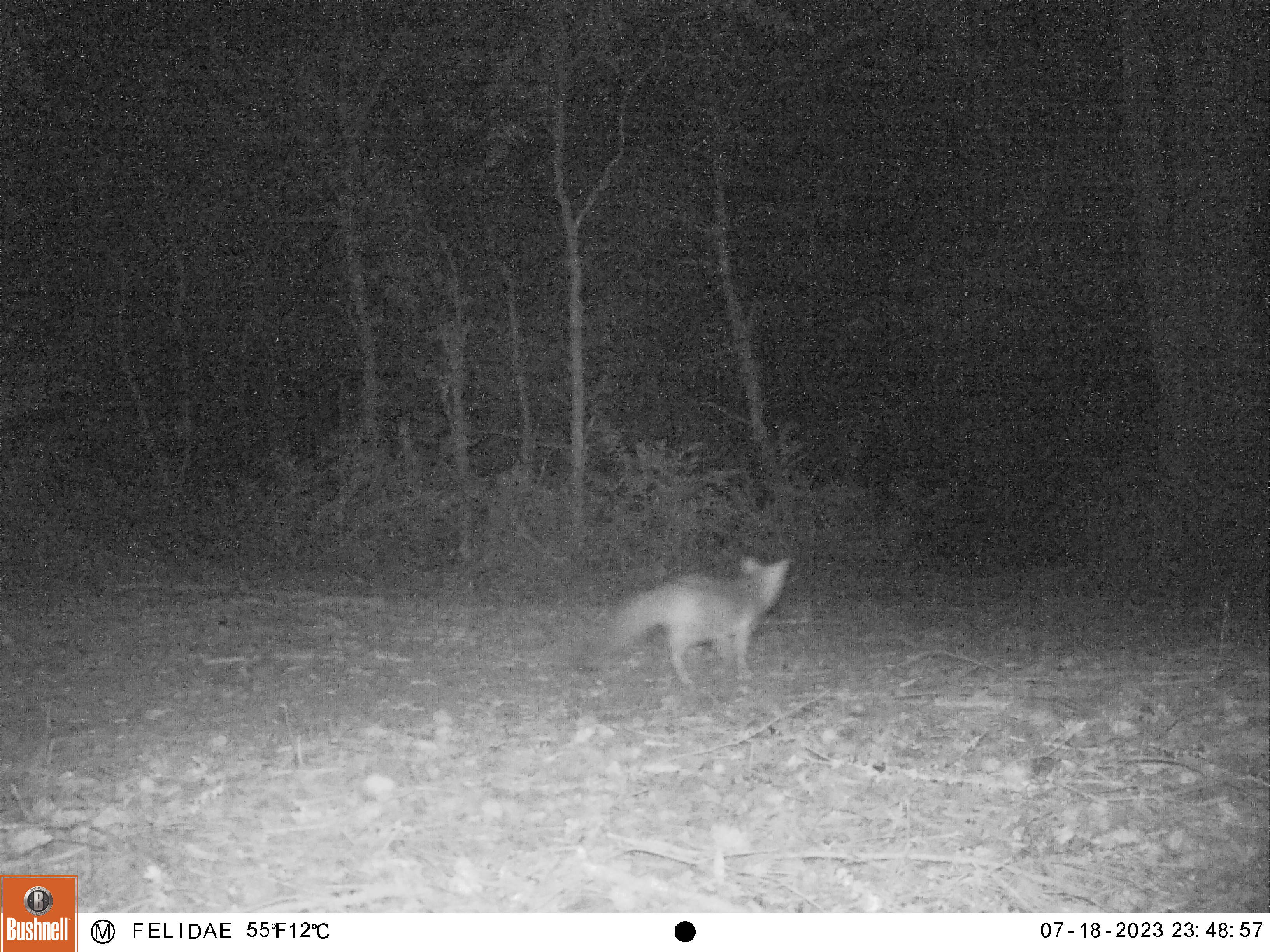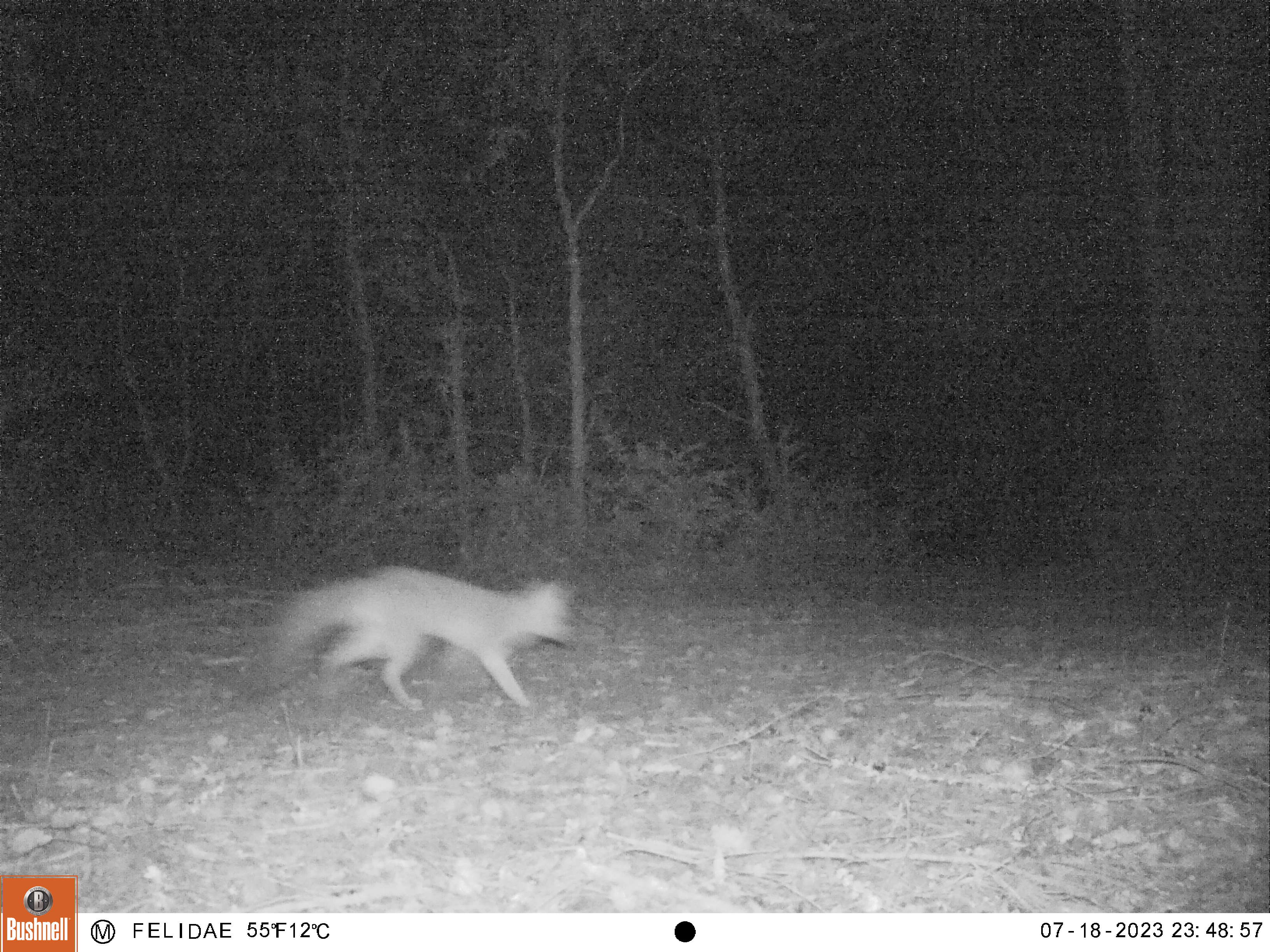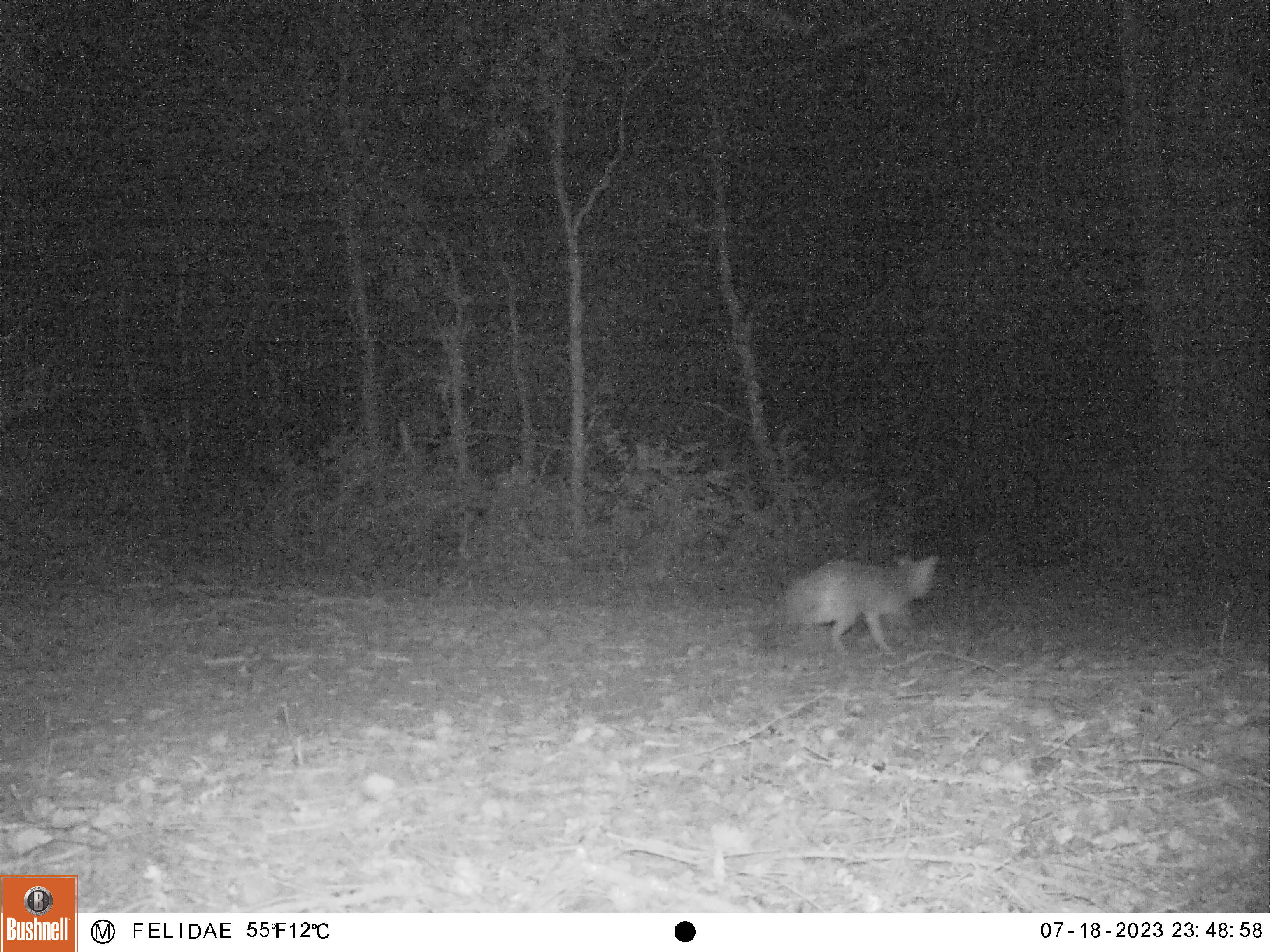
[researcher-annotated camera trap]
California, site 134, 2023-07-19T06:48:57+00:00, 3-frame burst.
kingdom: Animalia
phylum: Chordata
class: Mammalia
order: Carnivora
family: Canidae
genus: Urocyon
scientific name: Urocyon cinereoargenteus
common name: gray fox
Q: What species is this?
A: Gray fox (Urocyon cinereoargenteus).